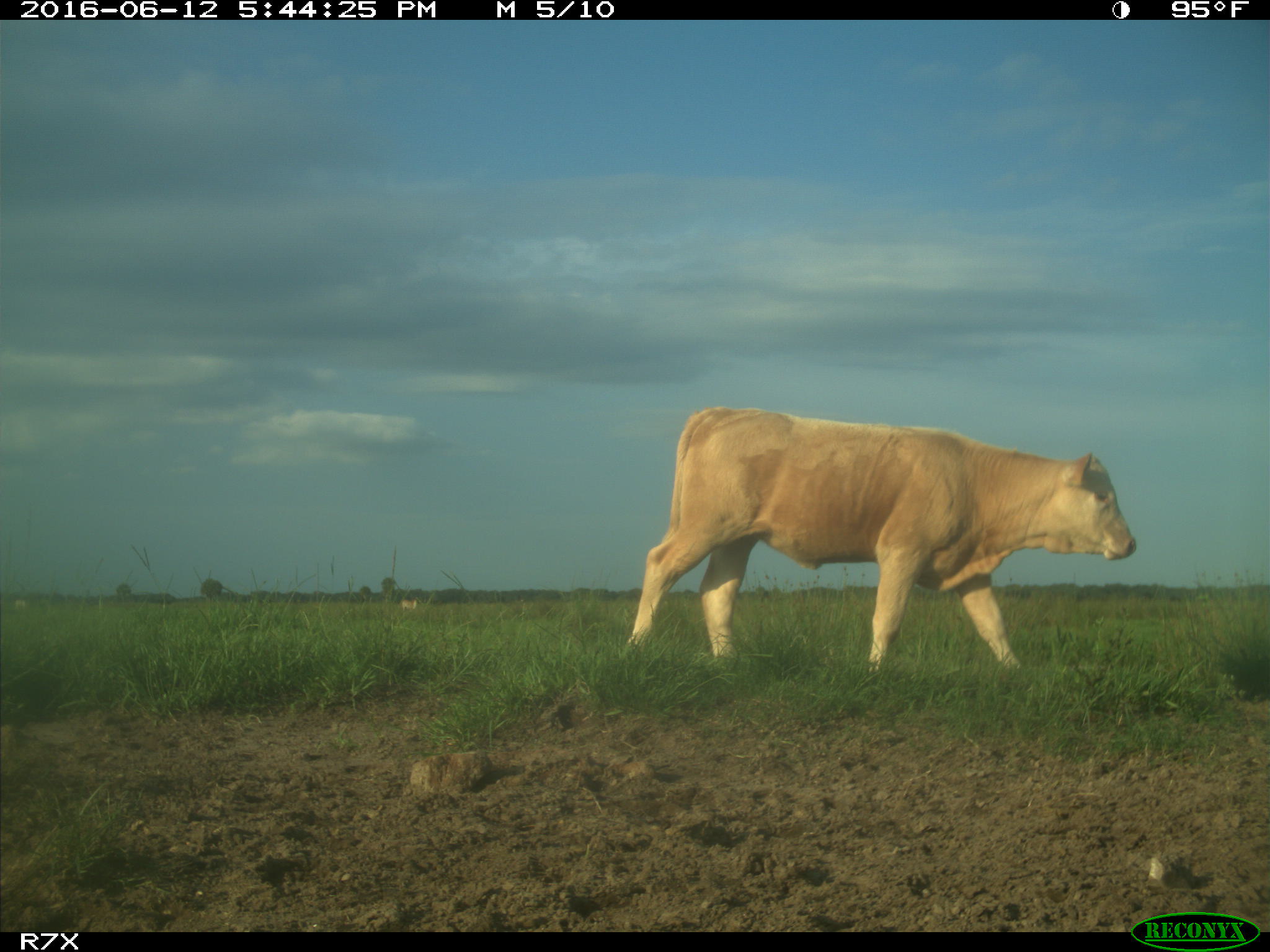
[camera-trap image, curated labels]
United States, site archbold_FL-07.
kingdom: Animalia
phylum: Chordata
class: Mammalia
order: Artiodactyla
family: Bovidae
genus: Bos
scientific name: Bos taurus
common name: domestic cow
Bos taurus (domestic cow).